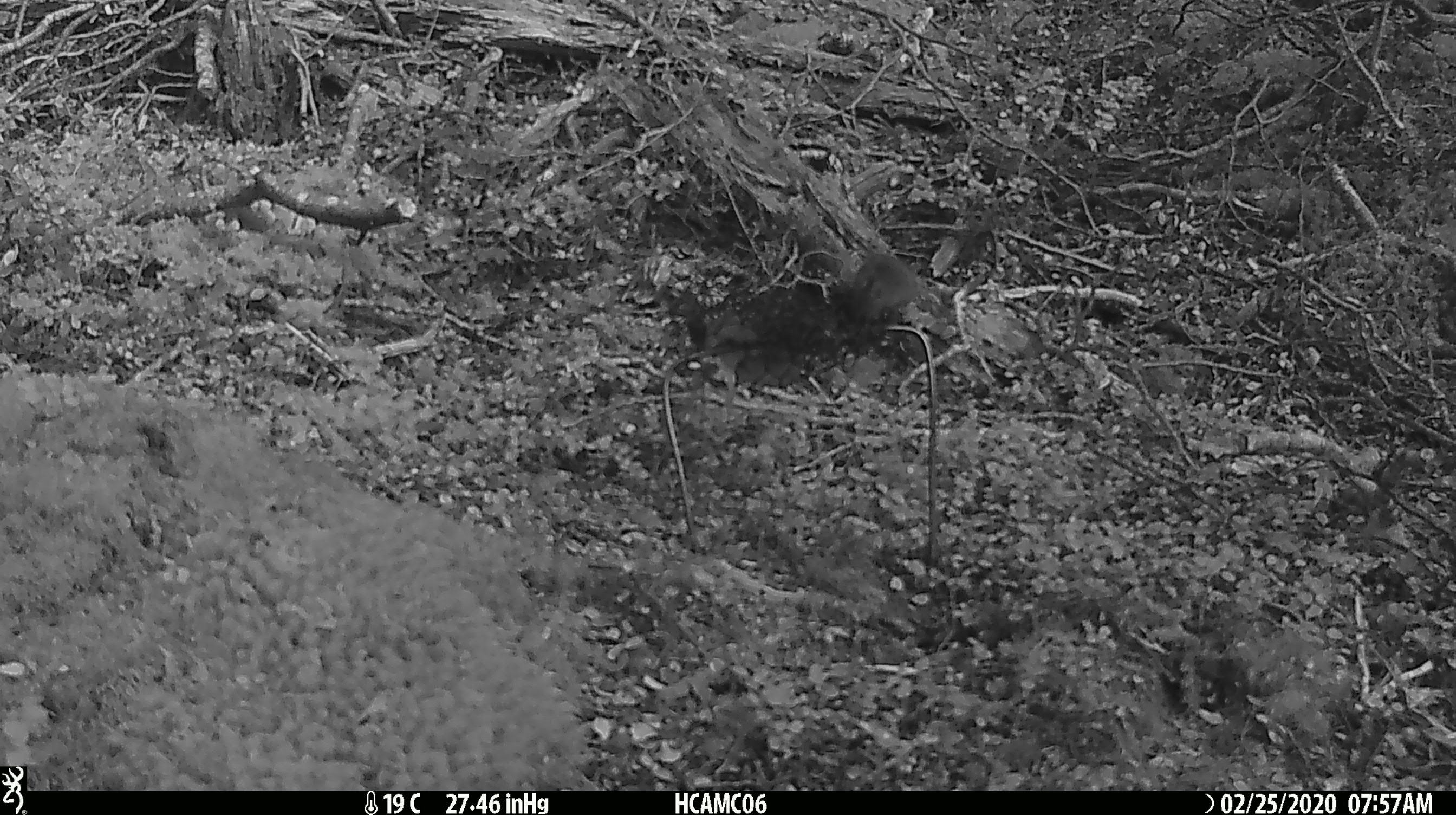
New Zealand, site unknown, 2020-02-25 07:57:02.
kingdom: Animalia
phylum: Chordata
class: Mammalia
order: Rodentia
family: Muridae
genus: Mus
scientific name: Mus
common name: mouse